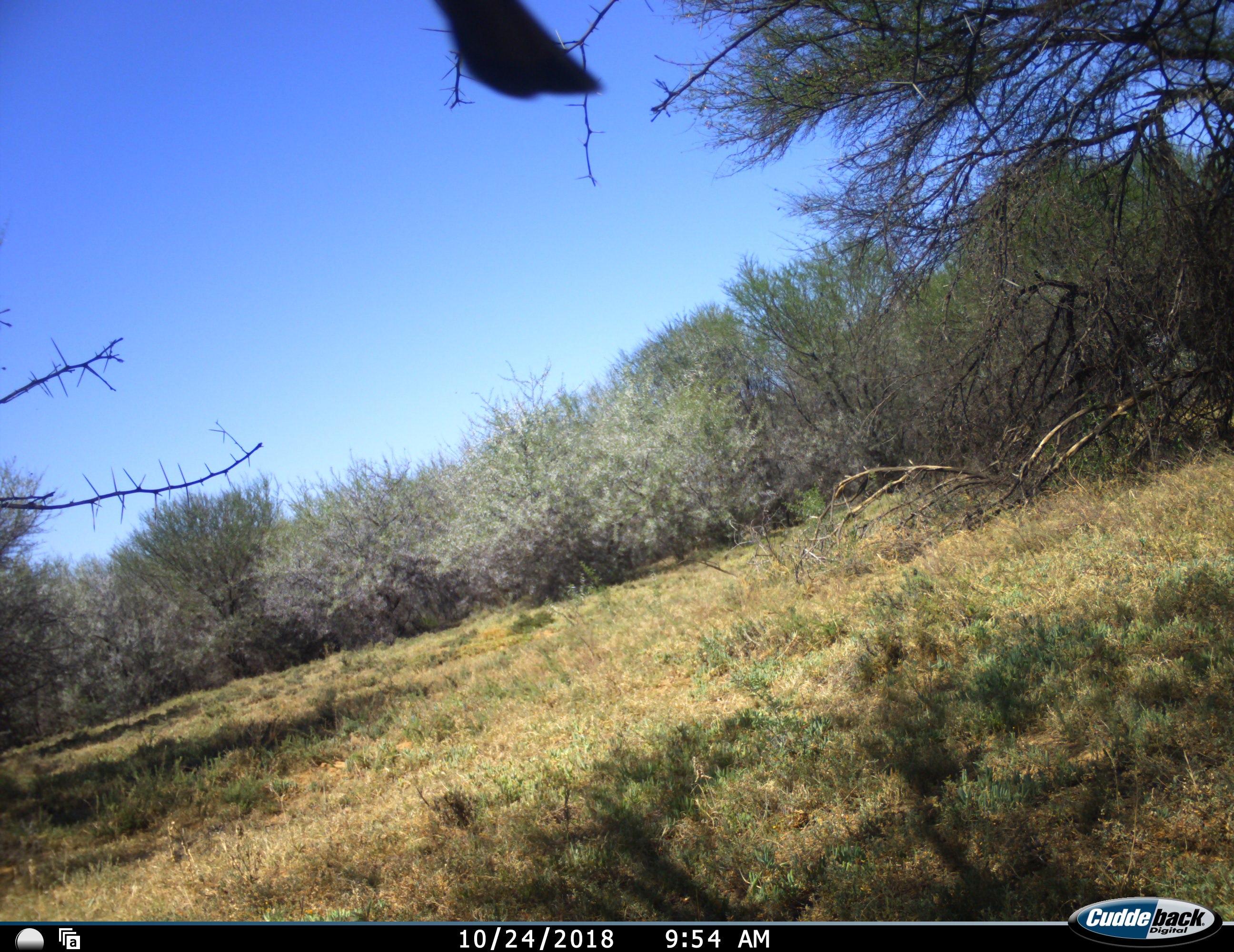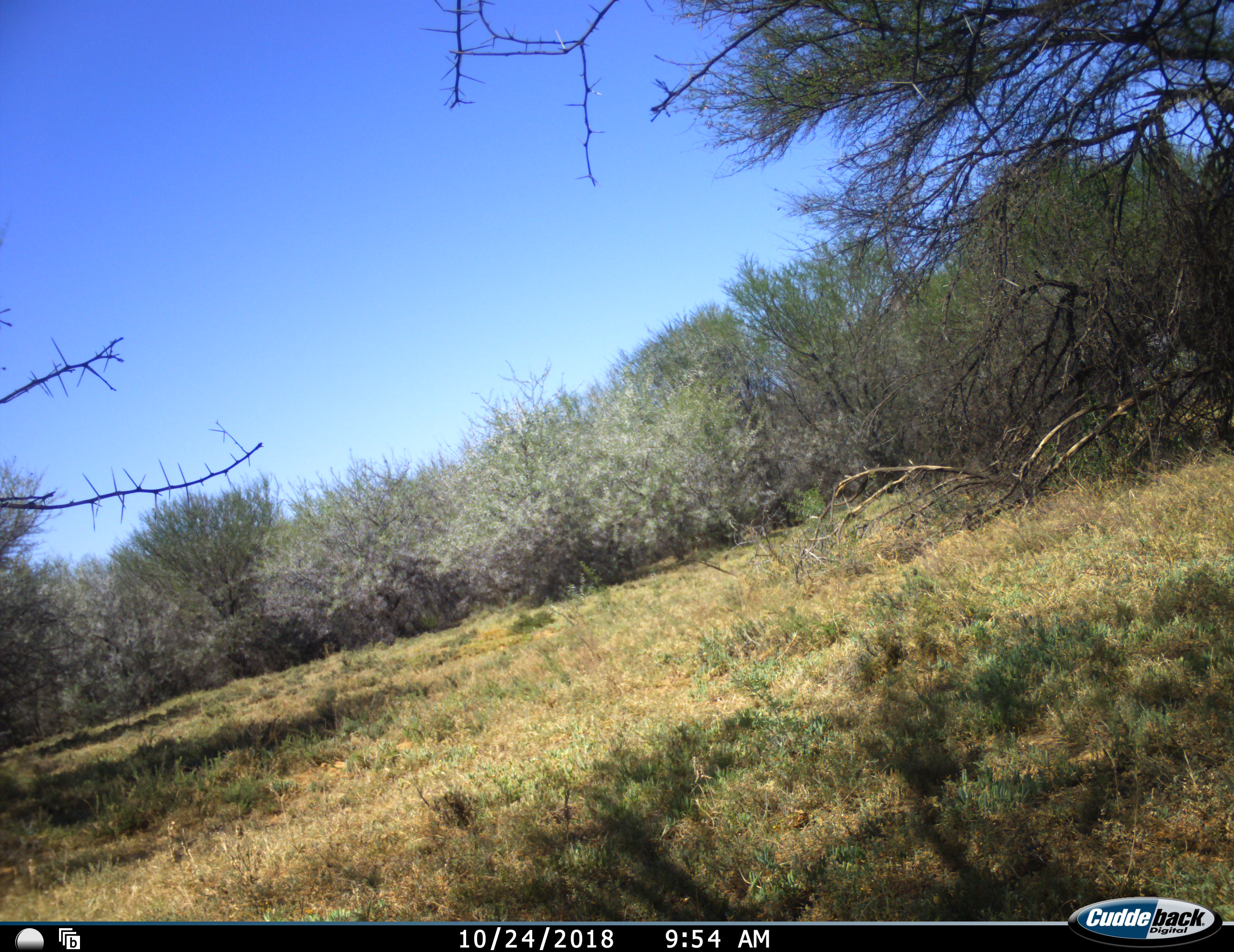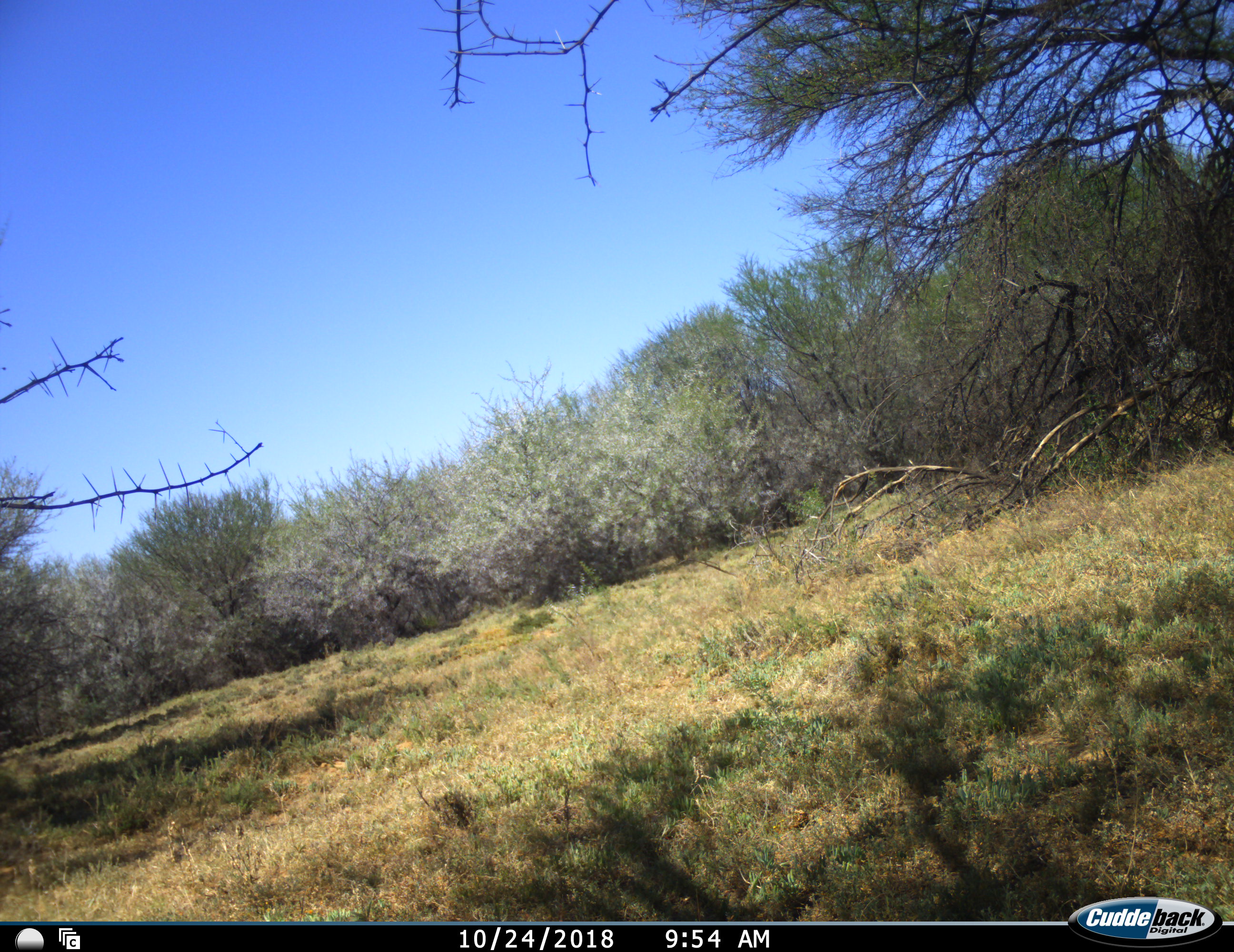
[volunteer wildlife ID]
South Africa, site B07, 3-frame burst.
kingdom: Animalia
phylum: Chordata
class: Aves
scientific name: Aves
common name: bird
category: birdother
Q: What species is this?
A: Birdother (bird) (Aves).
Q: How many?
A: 1.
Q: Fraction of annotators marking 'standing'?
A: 0%.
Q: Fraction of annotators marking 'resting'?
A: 17%.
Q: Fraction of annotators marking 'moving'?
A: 83%.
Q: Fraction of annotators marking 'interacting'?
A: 0%.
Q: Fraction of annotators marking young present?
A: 0%.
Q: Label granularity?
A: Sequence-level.